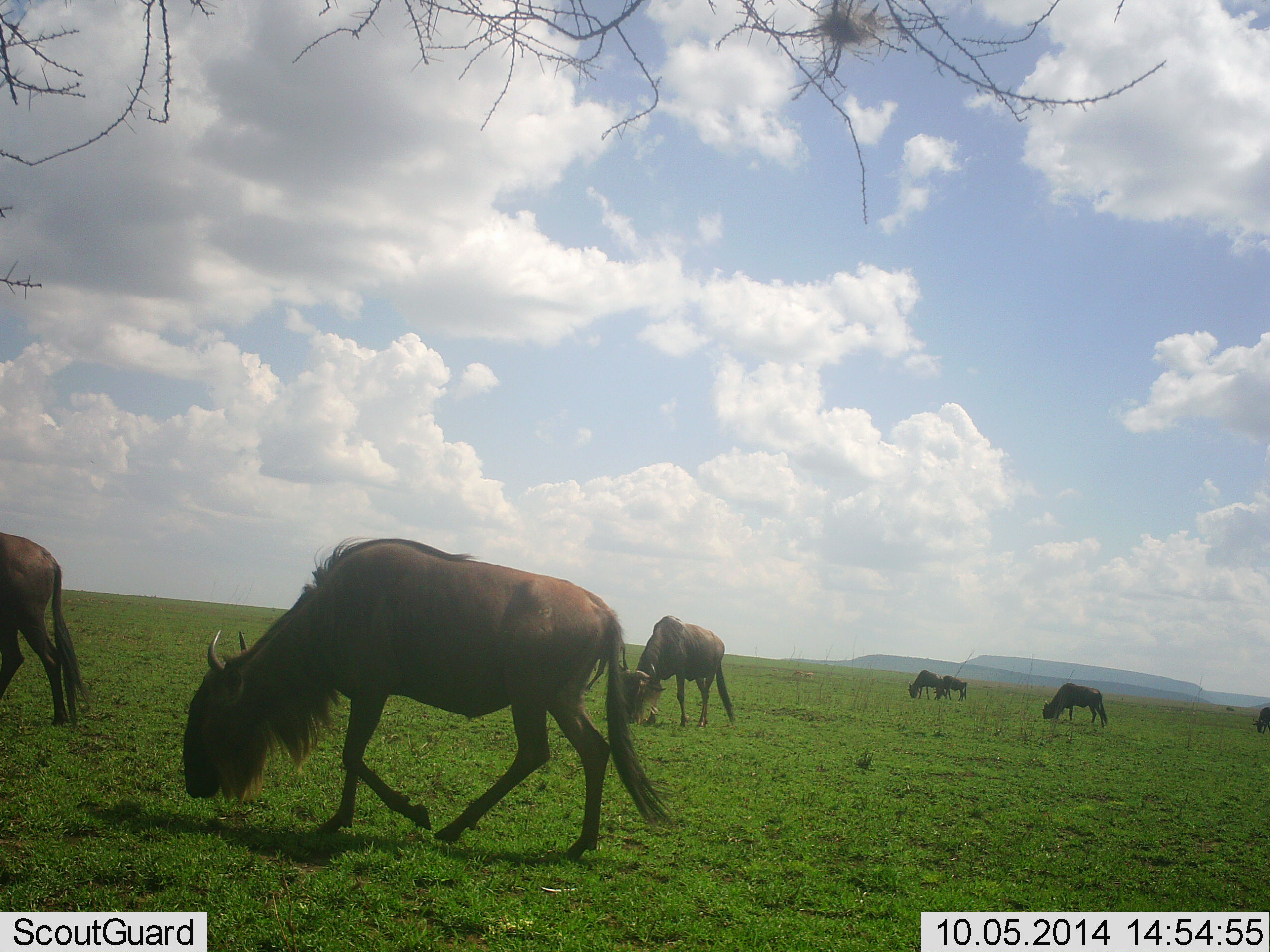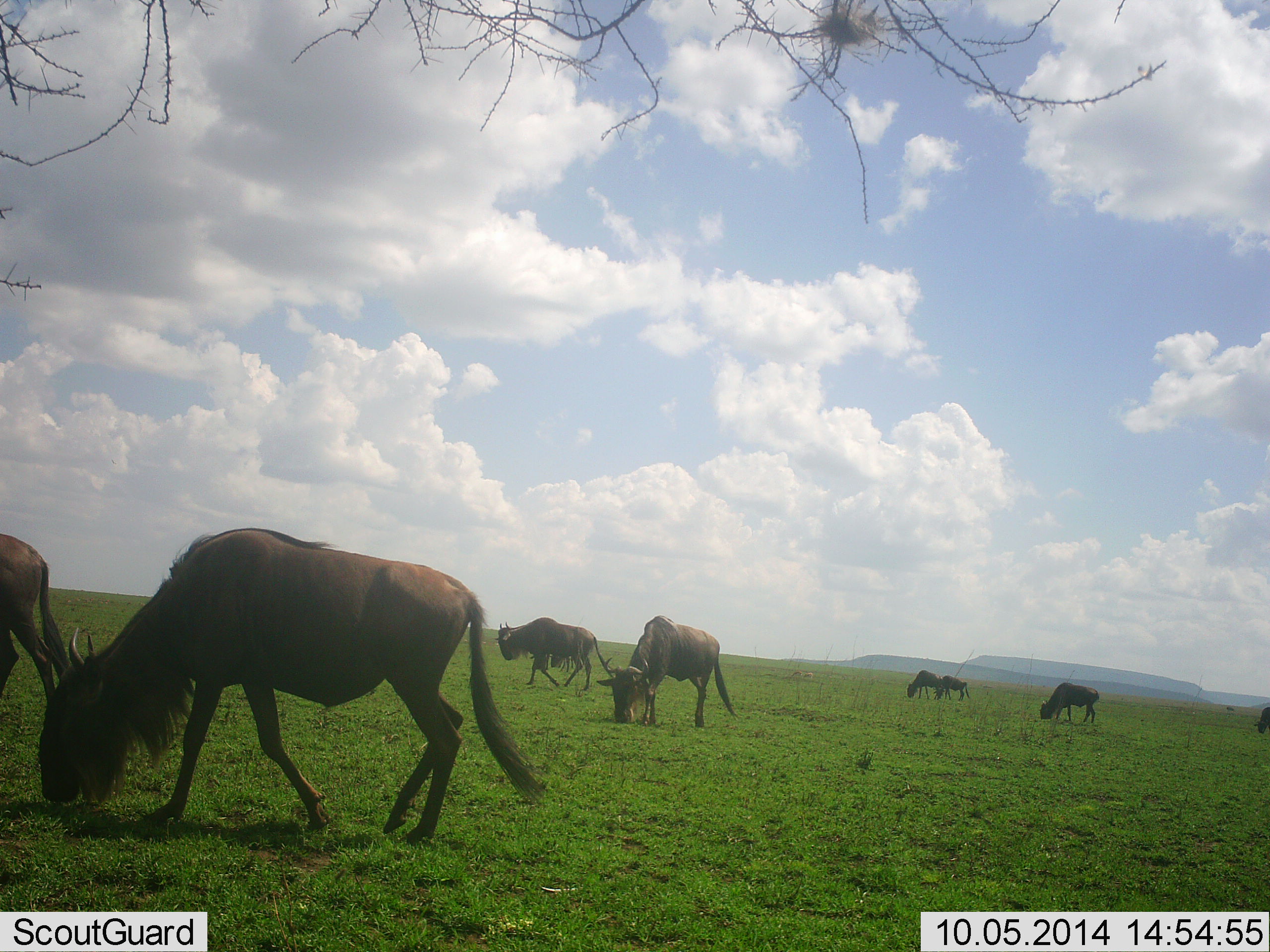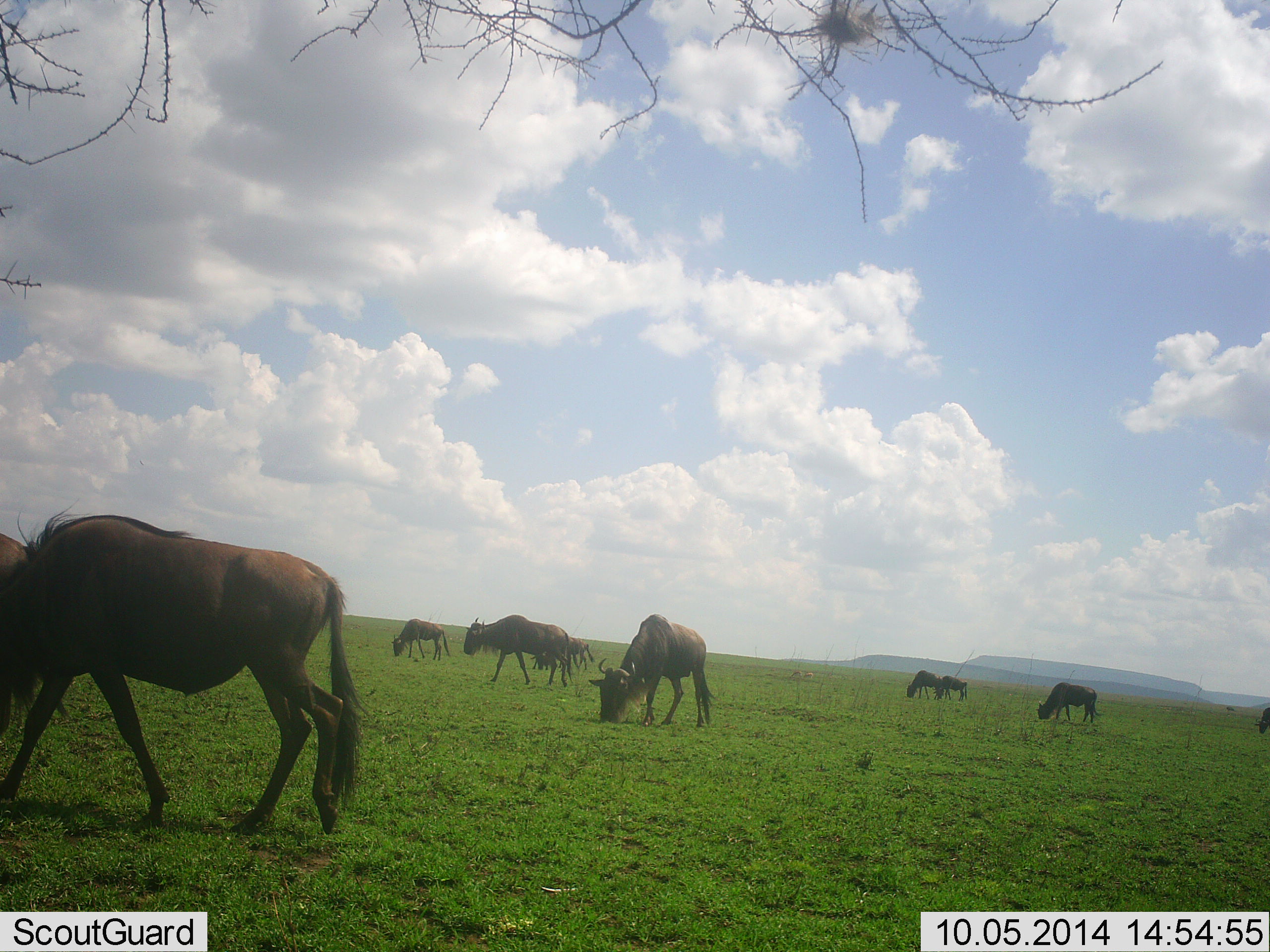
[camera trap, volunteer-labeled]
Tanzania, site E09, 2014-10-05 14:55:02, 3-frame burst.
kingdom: Animalia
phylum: Chordata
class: Mammalia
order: Artiodactyla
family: Bovidae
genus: Connochaetes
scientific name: Connochaetes taurinus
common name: blue wildebeest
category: wildebeest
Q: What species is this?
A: Wildebeest (blue wildebeest) (Connochaetes taurinus).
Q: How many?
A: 9.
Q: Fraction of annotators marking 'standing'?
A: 0%.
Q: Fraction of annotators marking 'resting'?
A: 0%.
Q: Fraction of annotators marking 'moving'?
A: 40%.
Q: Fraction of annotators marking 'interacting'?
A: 0%.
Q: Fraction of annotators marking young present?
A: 20%.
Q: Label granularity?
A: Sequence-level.